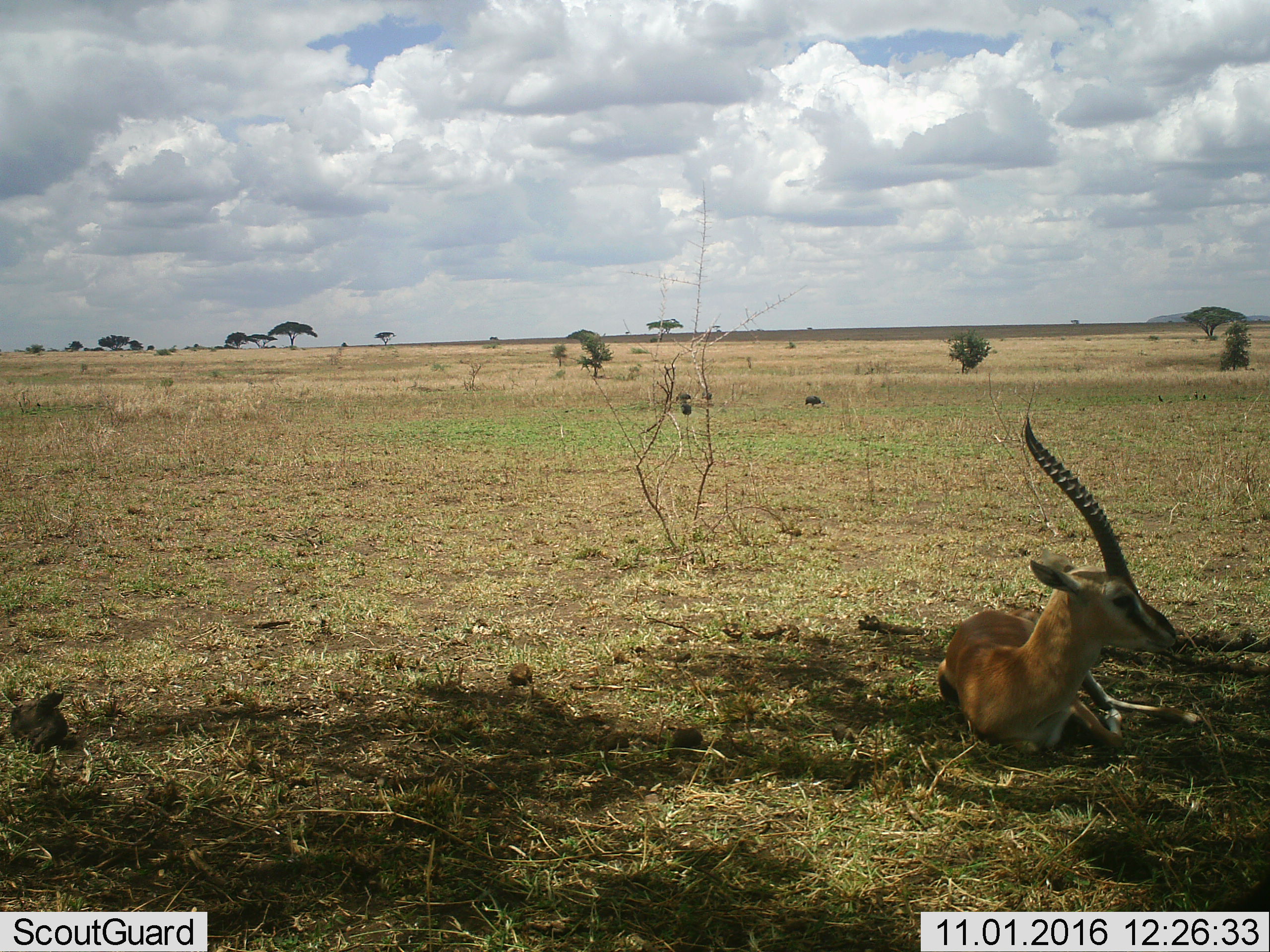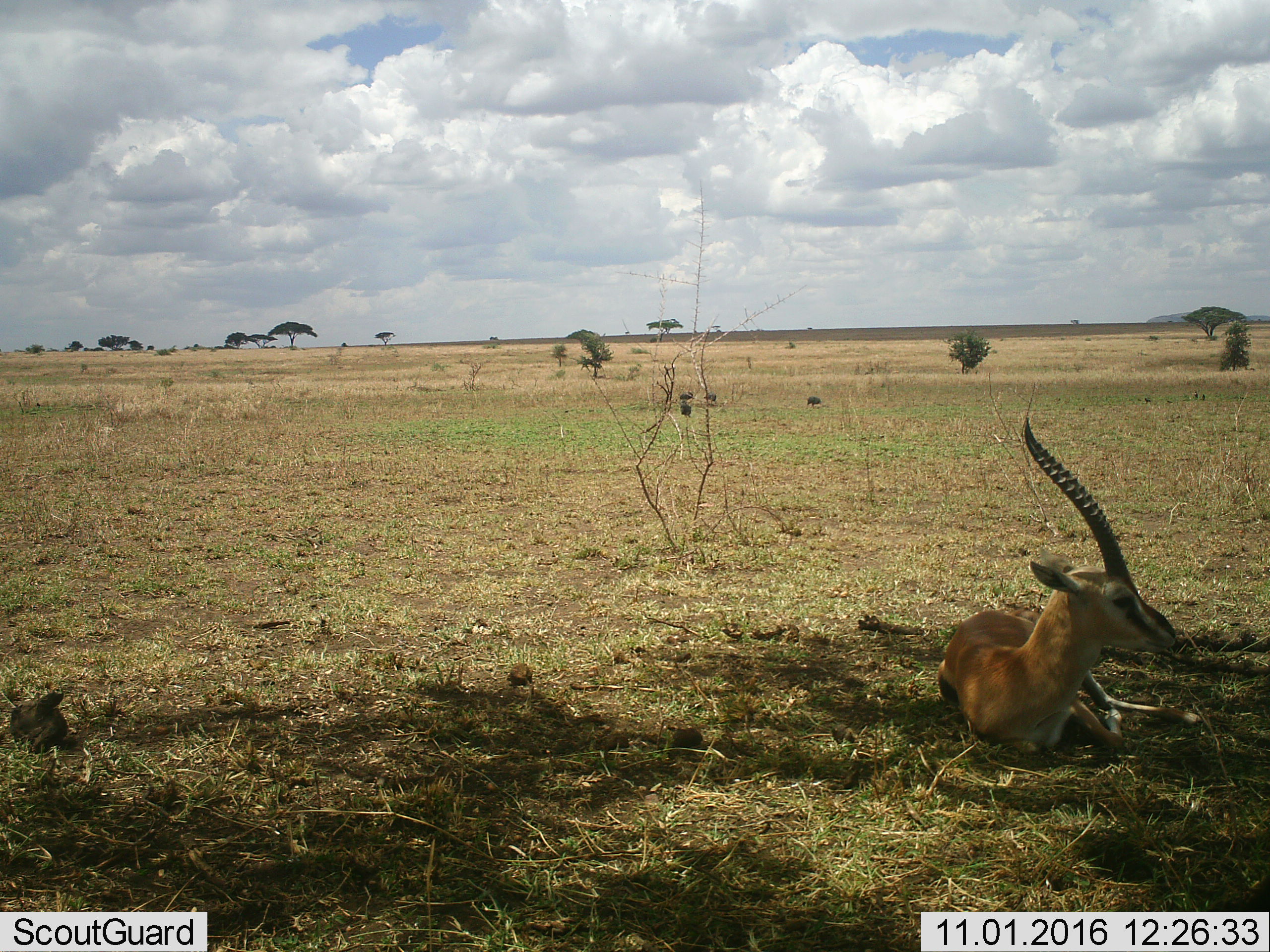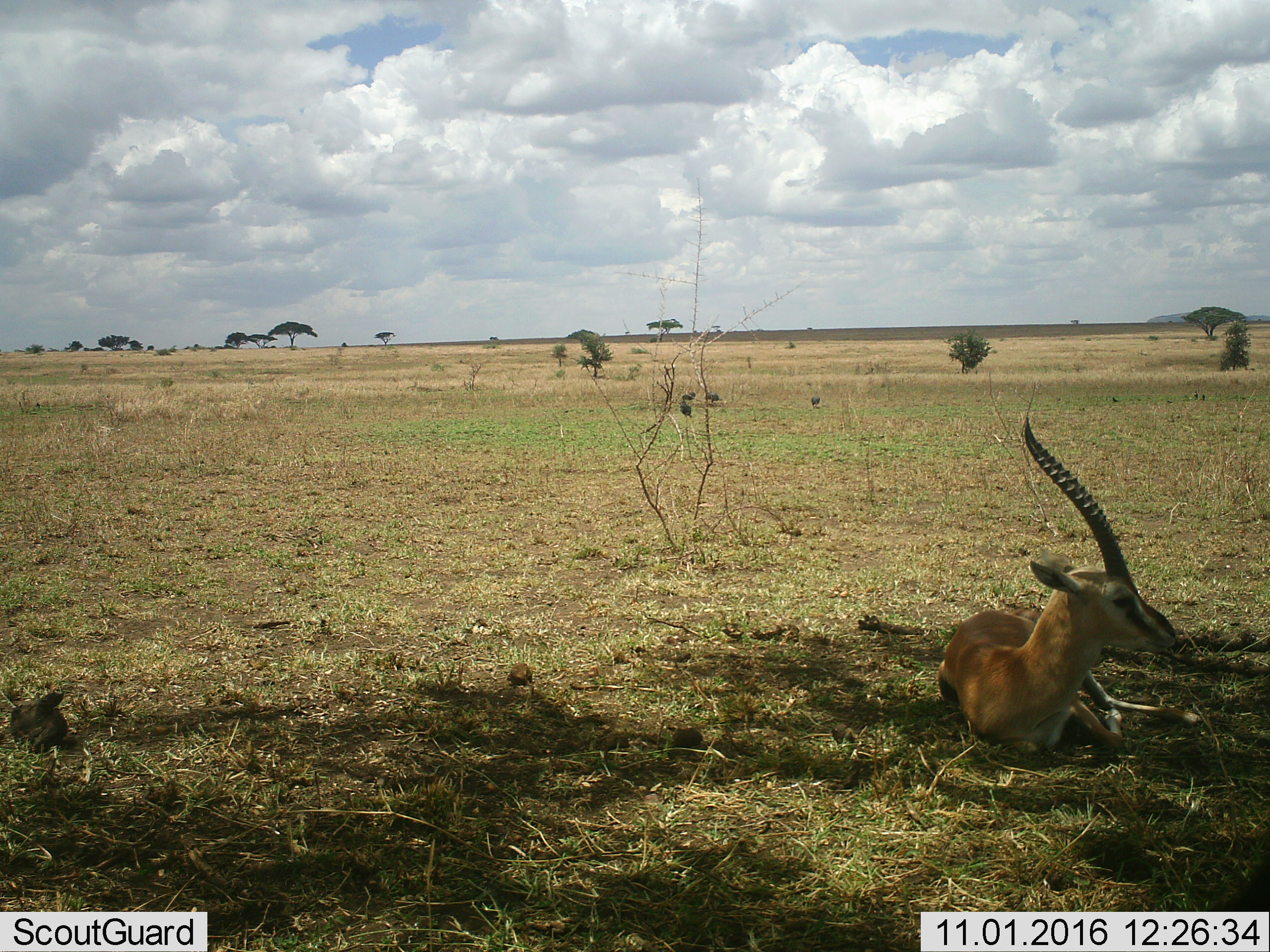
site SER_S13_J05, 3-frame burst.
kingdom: Animalia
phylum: Chordata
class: Mammalia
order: Artiodactyla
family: Bovidae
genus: Eudorcas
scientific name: Eudorcas thomsonii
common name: thomson's gazelle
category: gazellethomsons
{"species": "gazellethomsons (thomson's gazelle) (Eudorcas thomsonii)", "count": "1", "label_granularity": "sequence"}